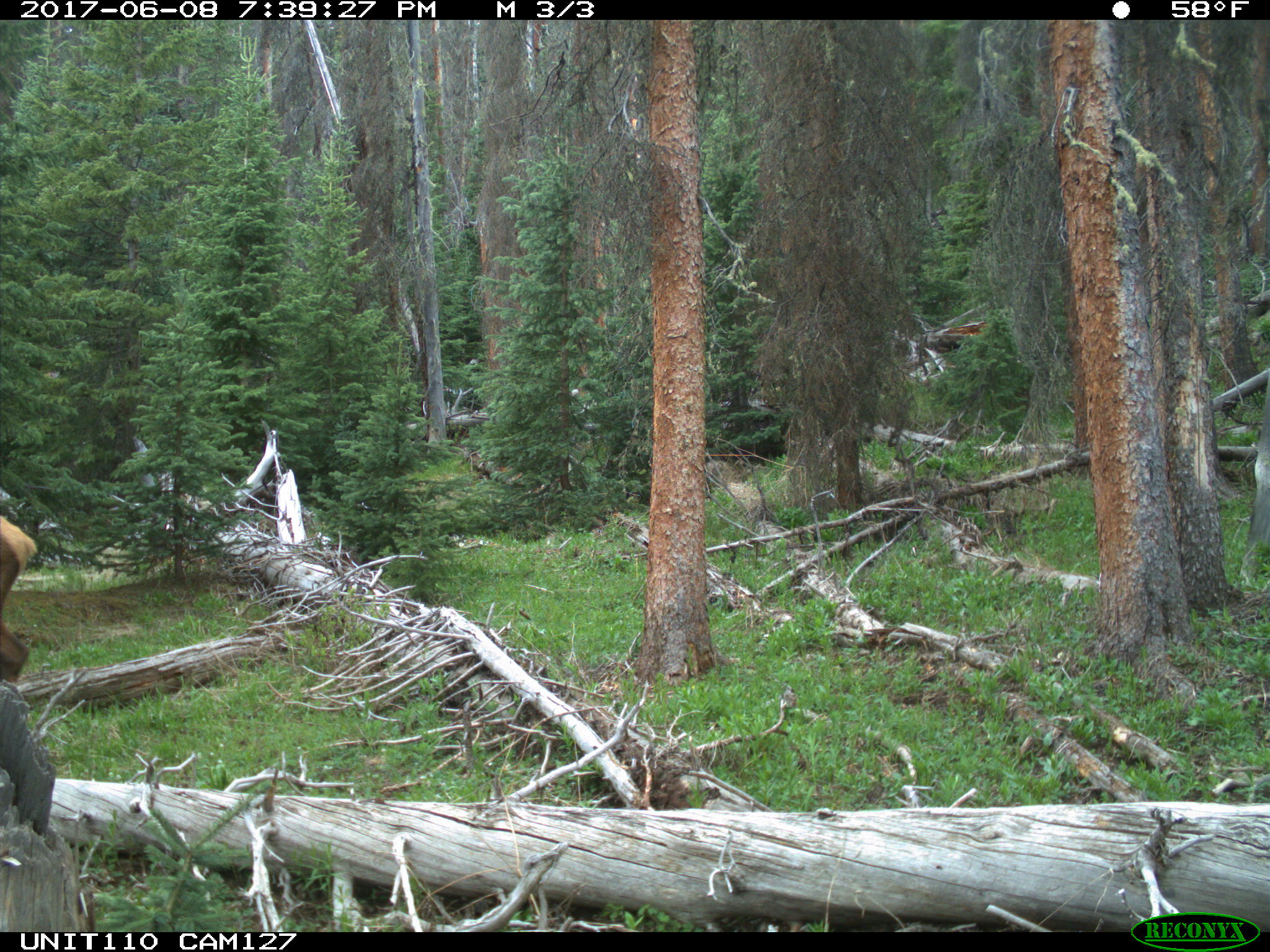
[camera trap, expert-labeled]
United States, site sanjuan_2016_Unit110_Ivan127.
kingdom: Animalia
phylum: Chordata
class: Mammalia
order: Artiodactyla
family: Cervidae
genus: Cervus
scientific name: Cervus elaphus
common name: red deer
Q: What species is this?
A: Cervus elaphus (red deer).